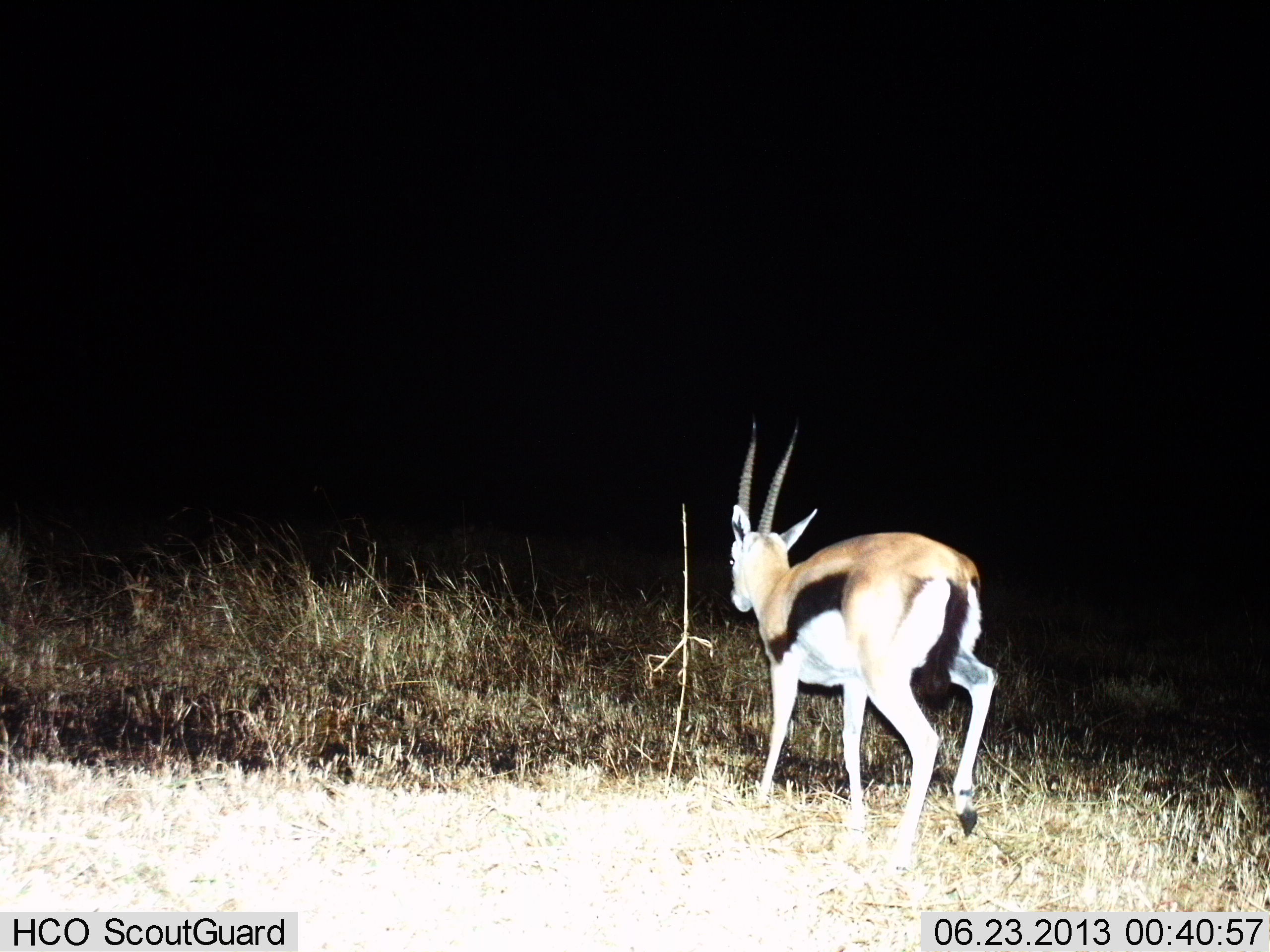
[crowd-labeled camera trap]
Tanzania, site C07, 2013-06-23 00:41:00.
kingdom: Animalia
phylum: Chordata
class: Mammalia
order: Artiodactyla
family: Bovidae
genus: Eudorcas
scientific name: Eudorcas thomsonii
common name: thomson's gazelle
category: gazellethomsons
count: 1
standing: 20%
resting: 0%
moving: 87%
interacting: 0%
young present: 0%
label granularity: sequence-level